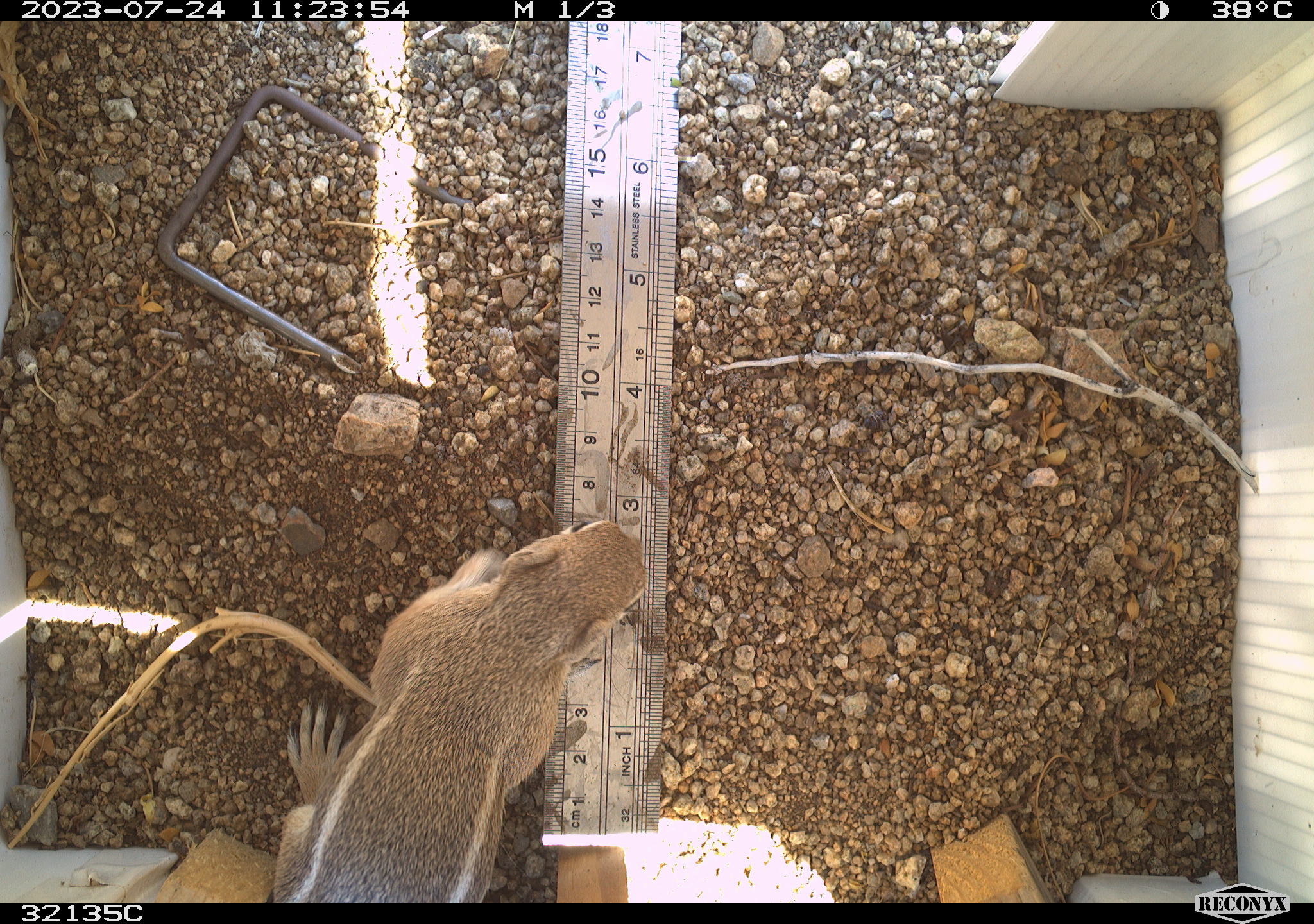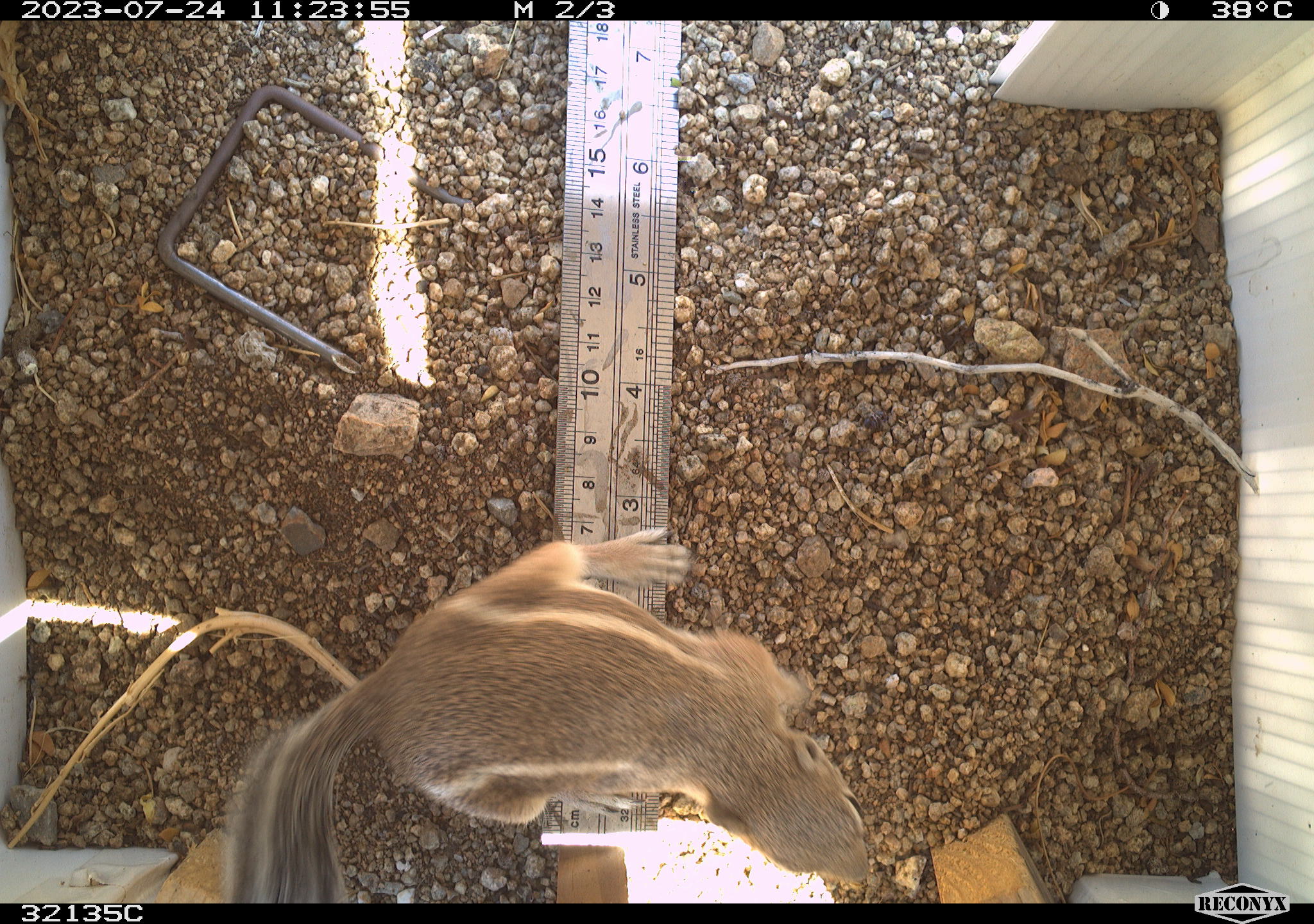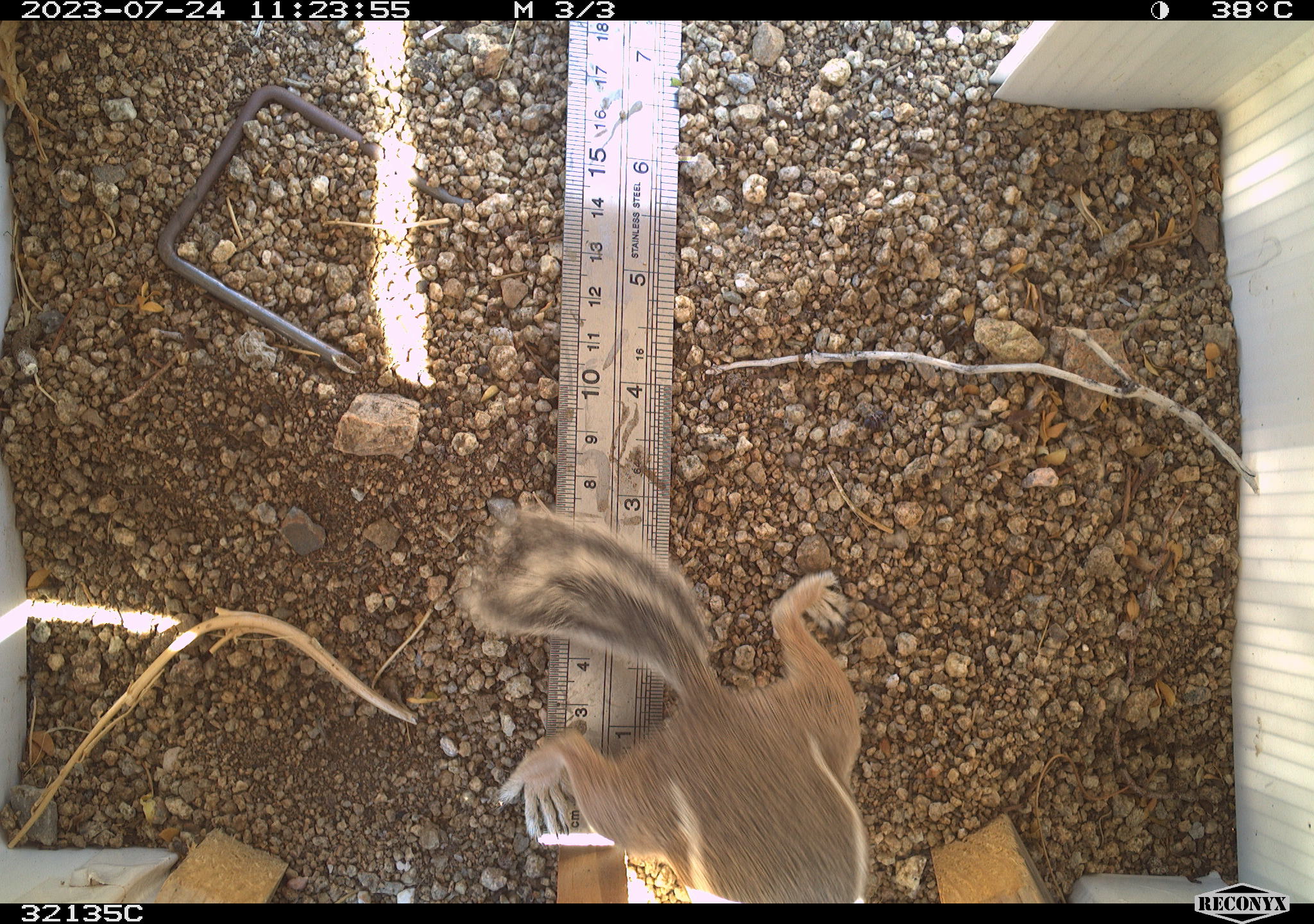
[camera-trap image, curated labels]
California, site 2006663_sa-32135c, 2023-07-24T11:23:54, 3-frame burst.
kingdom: Animalia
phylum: Chordata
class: Mammalia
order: Rodentia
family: Sciuridae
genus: Ammospermophilus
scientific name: Ammospermophilus leucurus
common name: white-tailed antelope squirrel